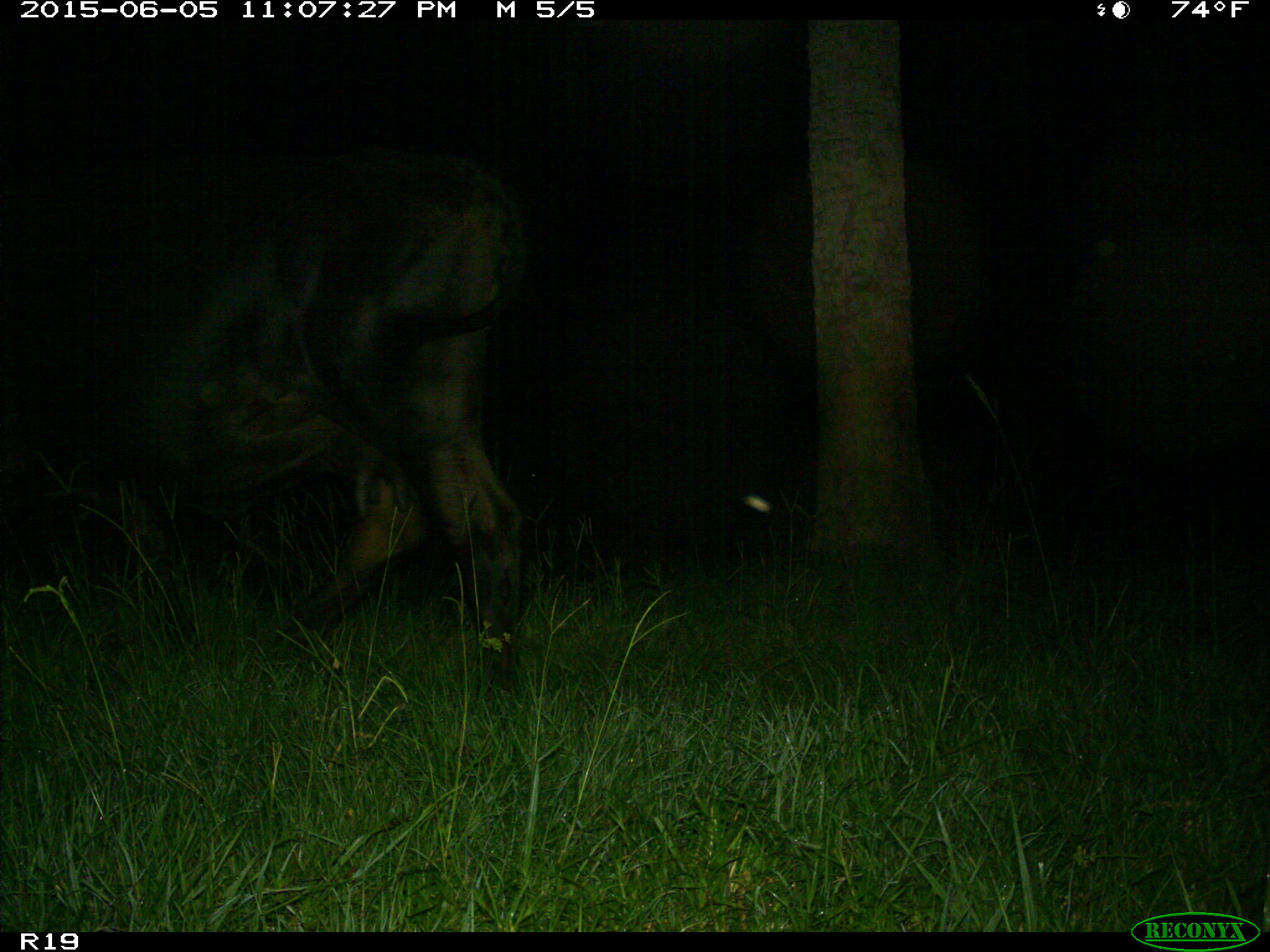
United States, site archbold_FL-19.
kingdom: Animalia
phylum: Chordata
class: Mammalia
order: Artiodactyla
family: Bovidae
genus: Bos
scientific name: Bos taurus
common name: domestic cow